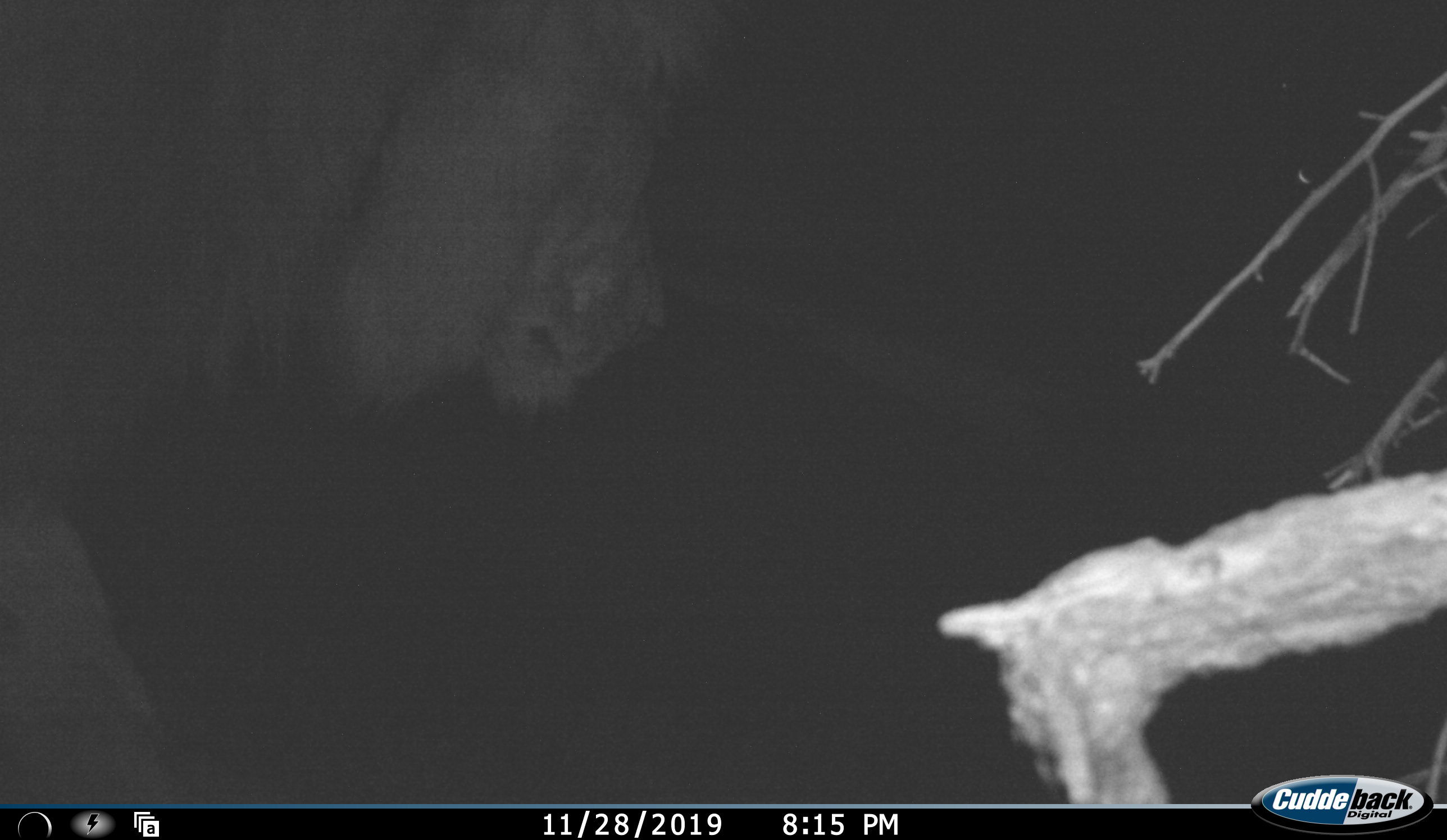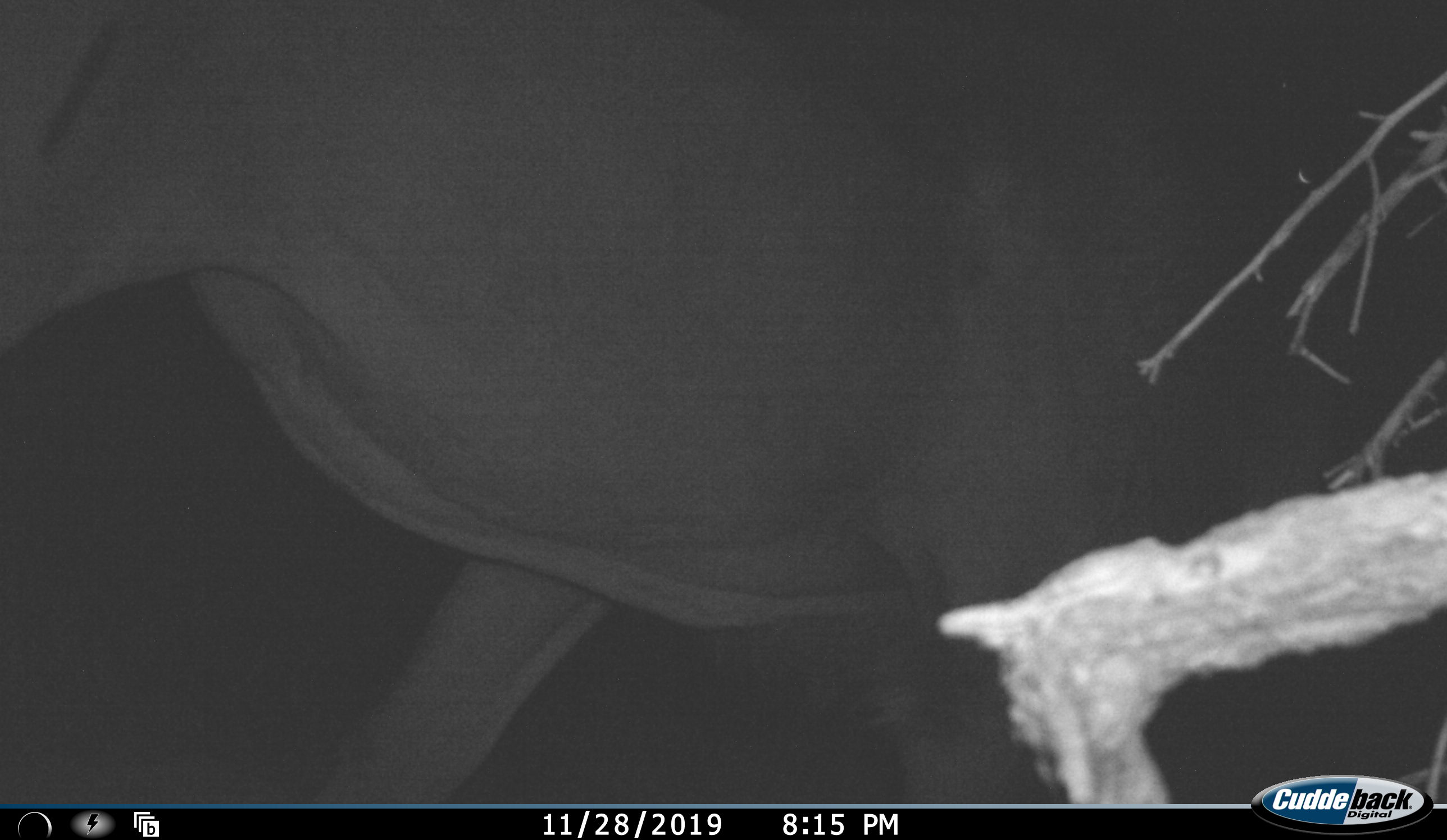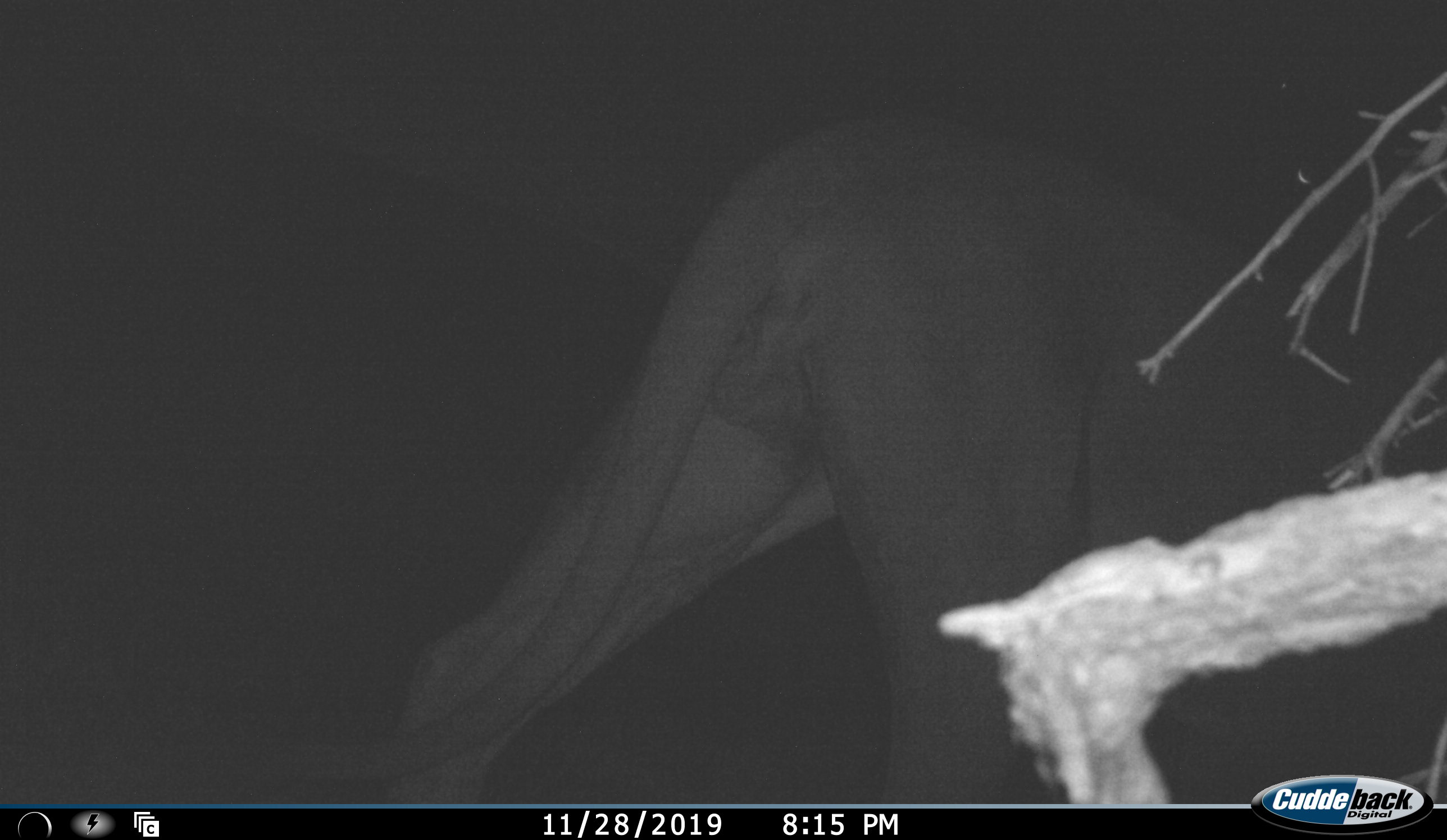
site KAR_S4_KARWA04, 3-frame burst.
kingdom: Animalia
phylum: Chordata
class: Mammalia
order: Carnivora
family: Felidae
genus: Panthera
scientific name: Panthera leo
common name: lion male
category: lionmale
Lionmale (lion male) (Panthera leo), count 1. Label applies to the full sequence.